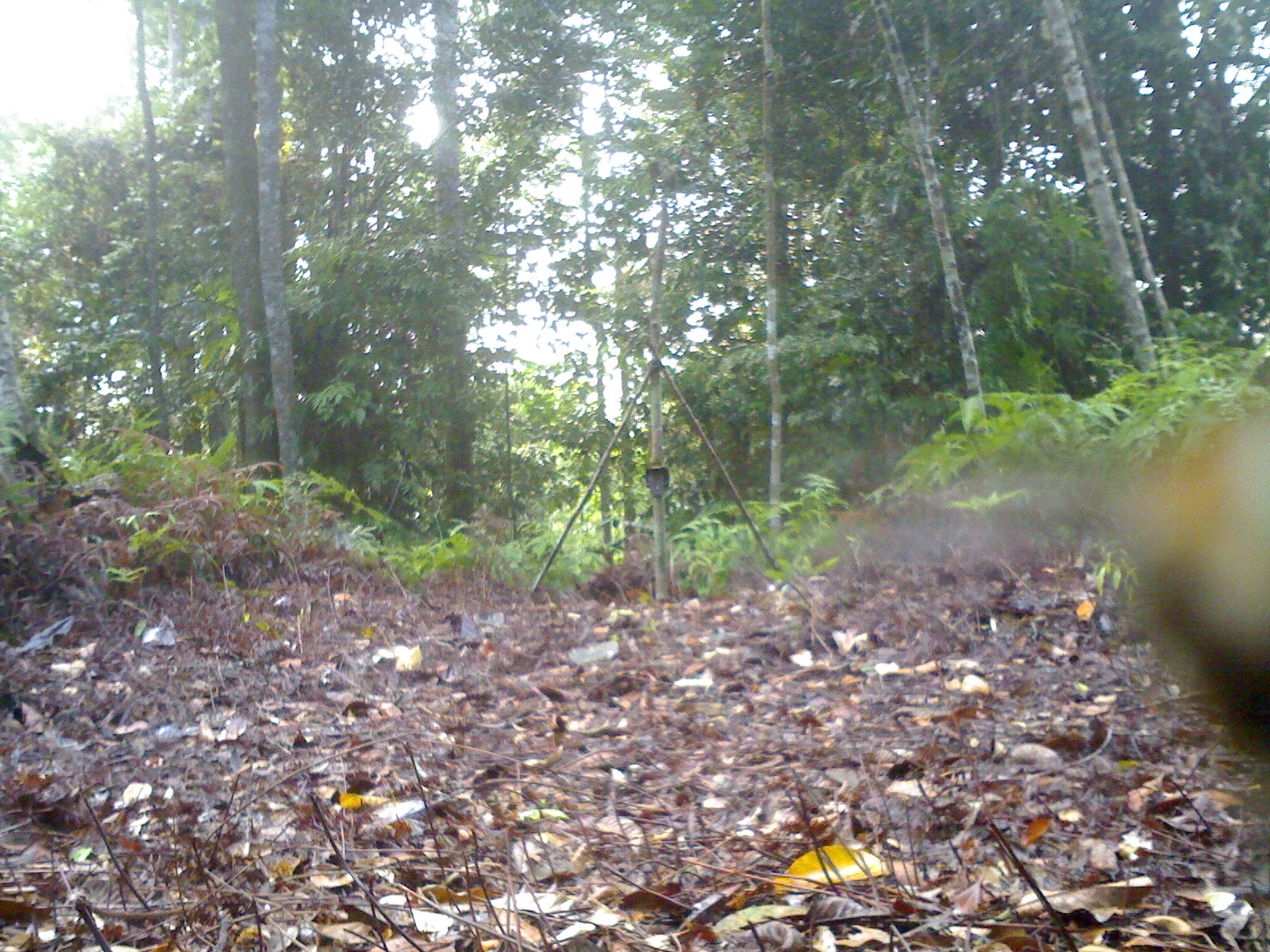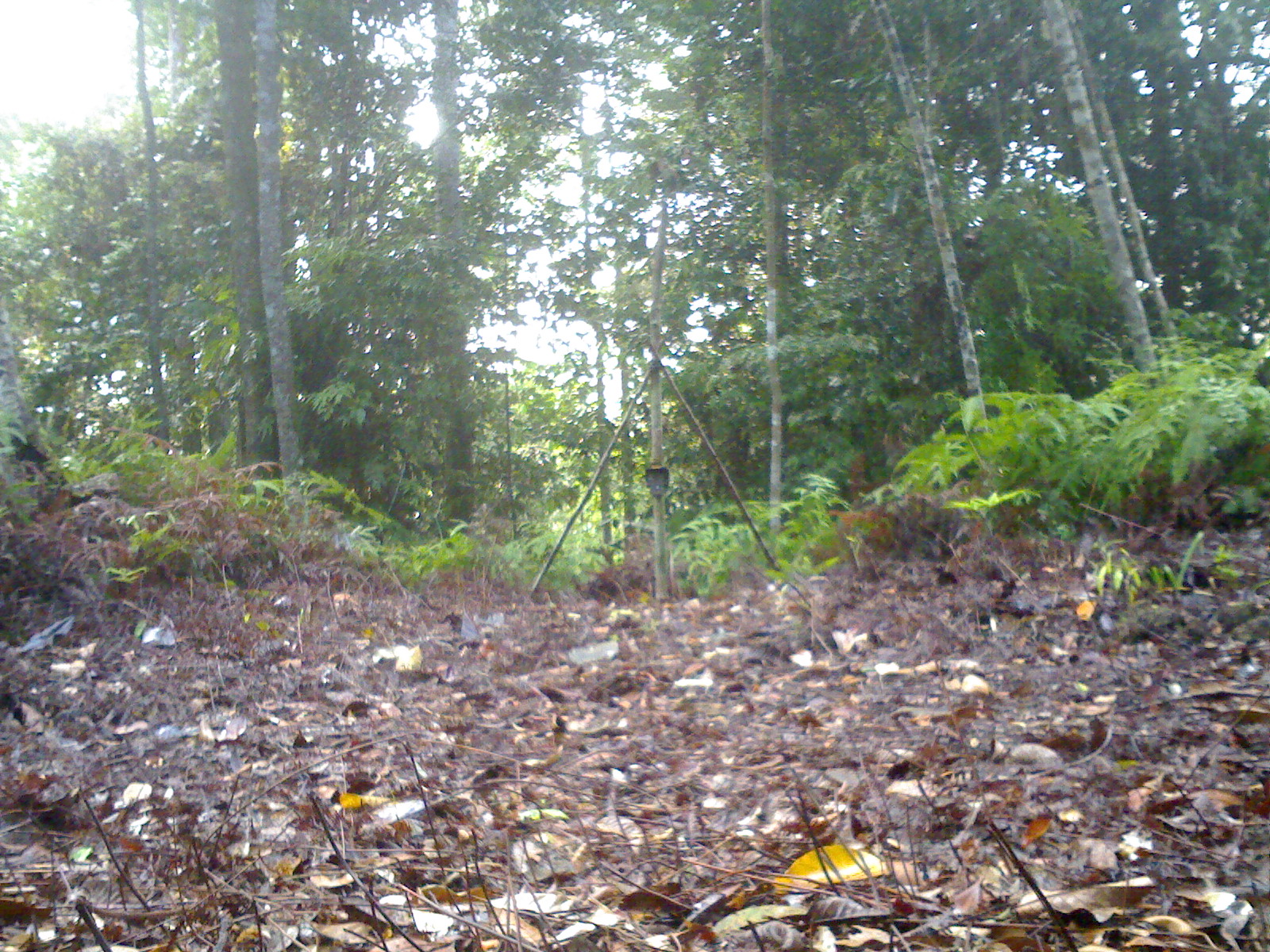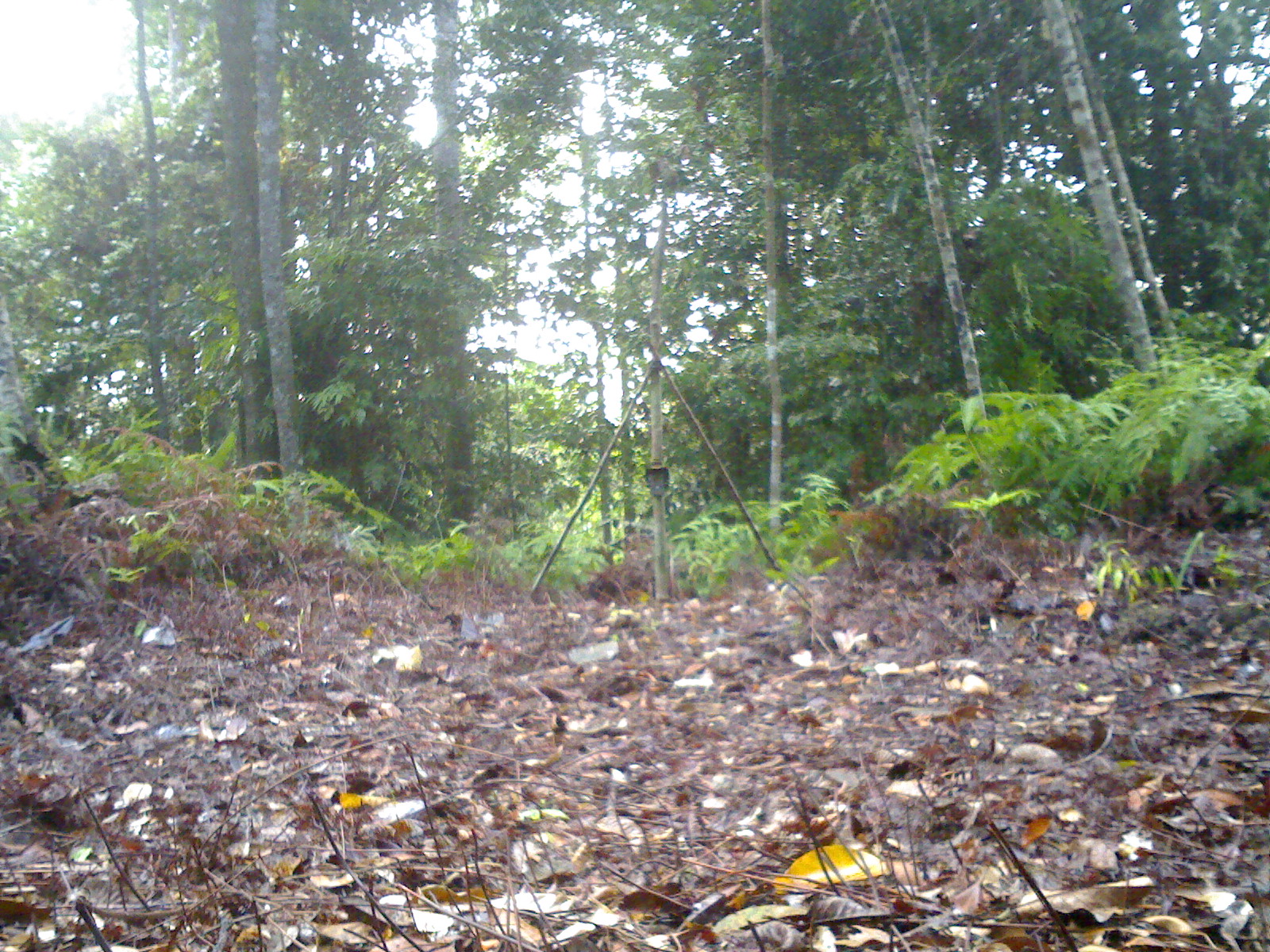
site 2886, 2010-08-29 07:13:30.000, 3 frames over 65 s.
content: unidentified animal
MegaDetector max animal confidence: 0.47